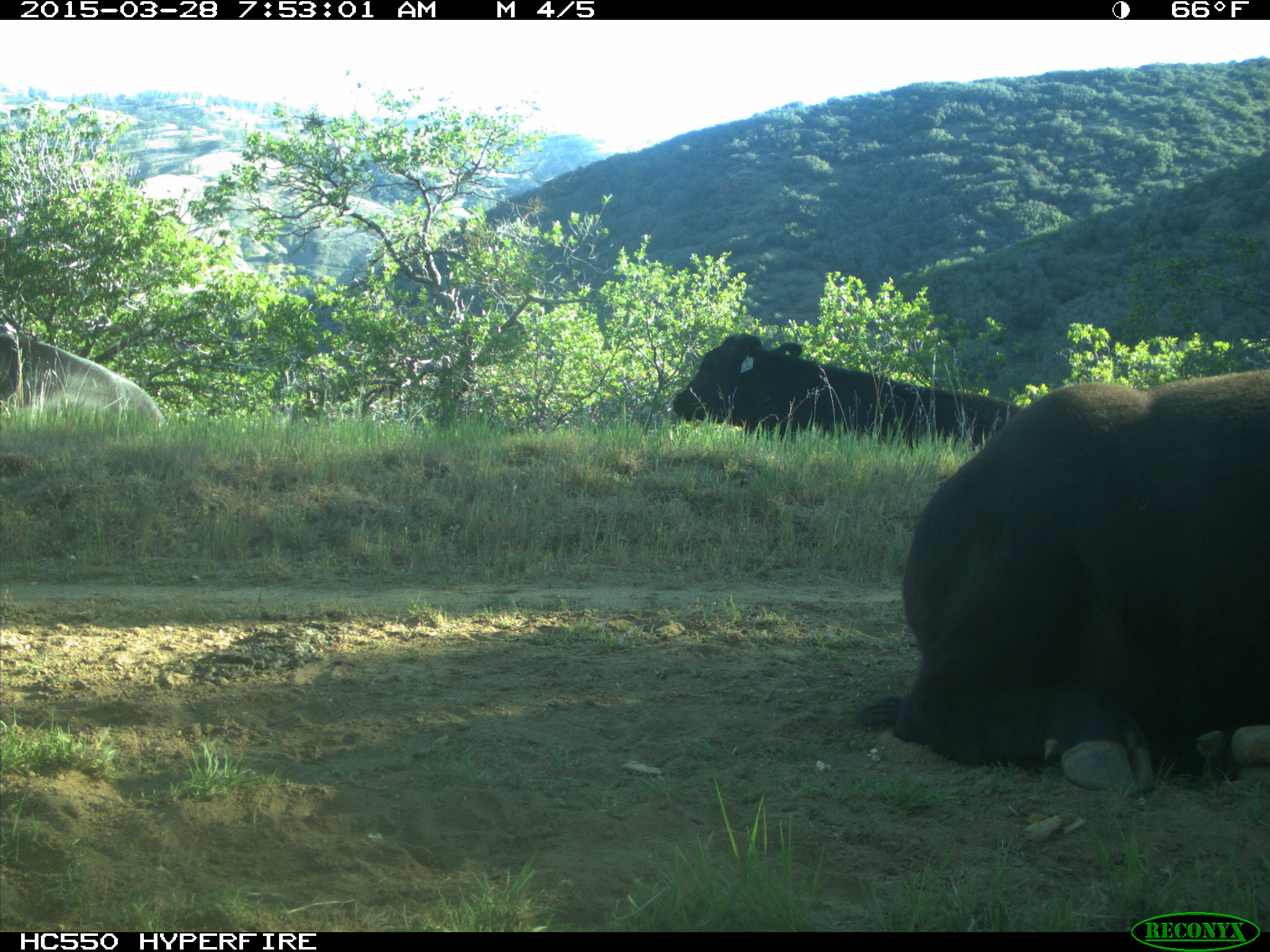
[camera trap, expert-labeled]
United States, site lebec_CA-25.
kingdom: Animalia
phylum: Chordata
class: Mammalia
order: Artiodactyla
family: Bovidae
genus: Bos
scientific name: Bos taurus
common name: domestic cow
Bos taurus (domestic cow).